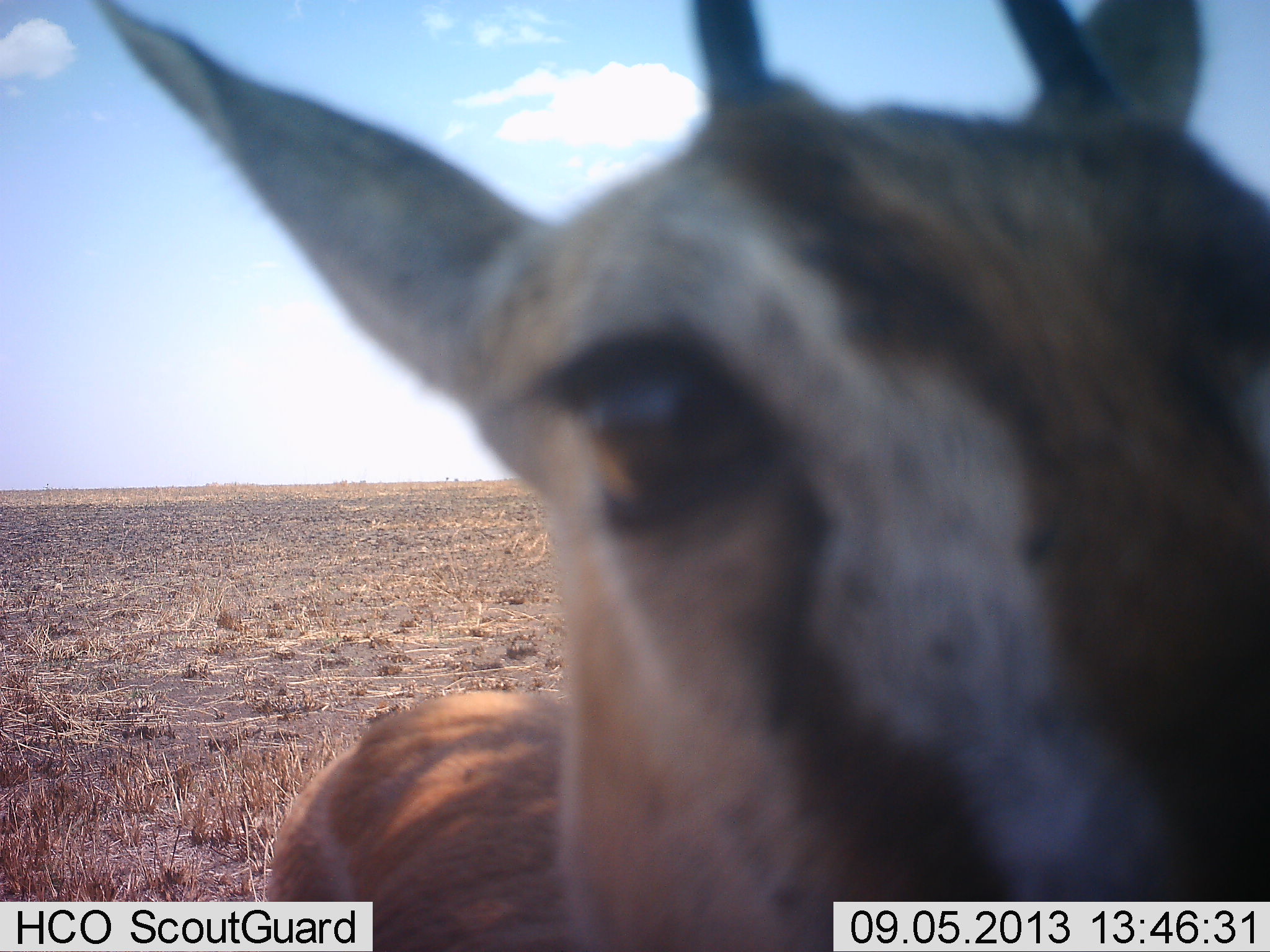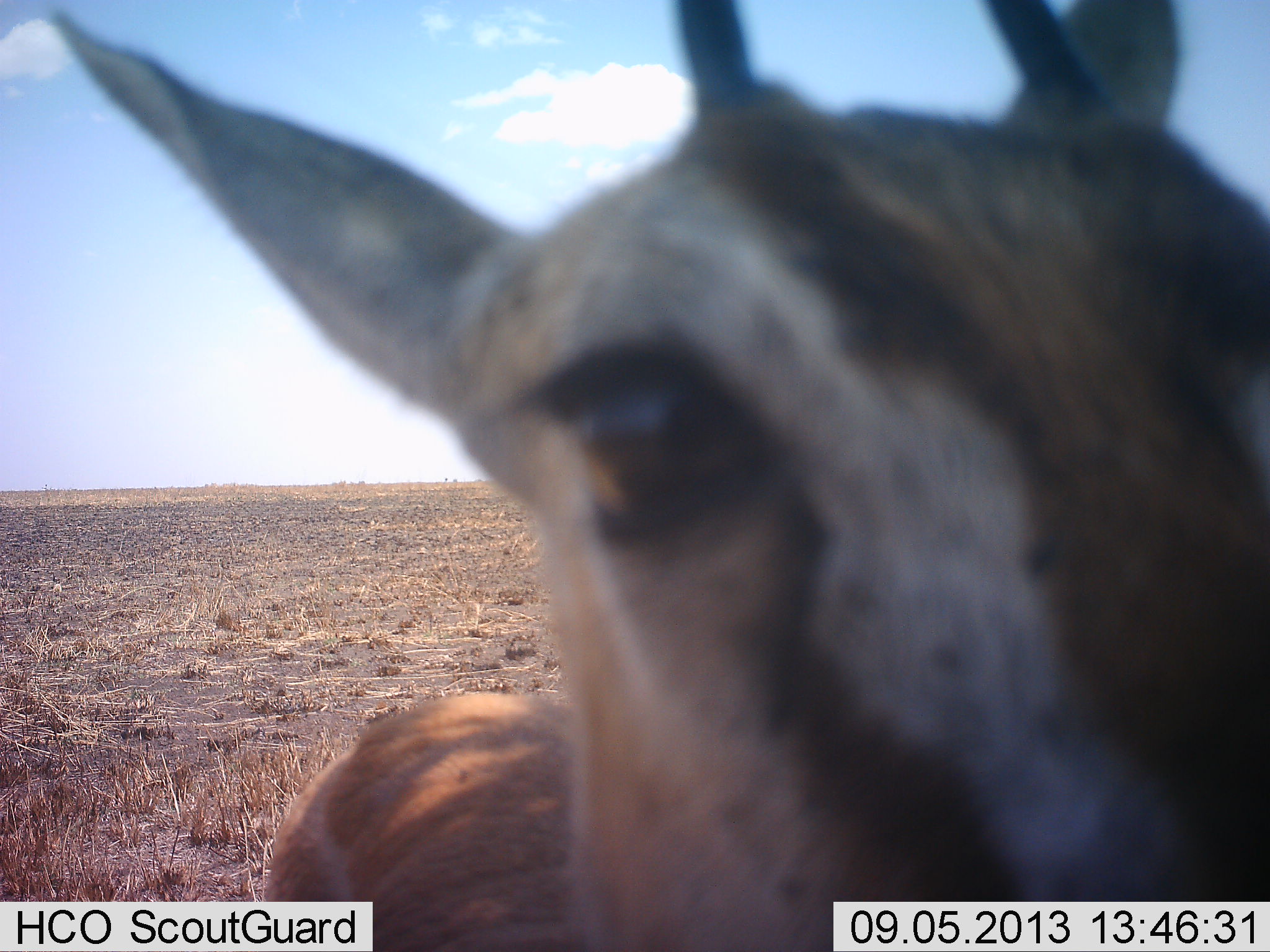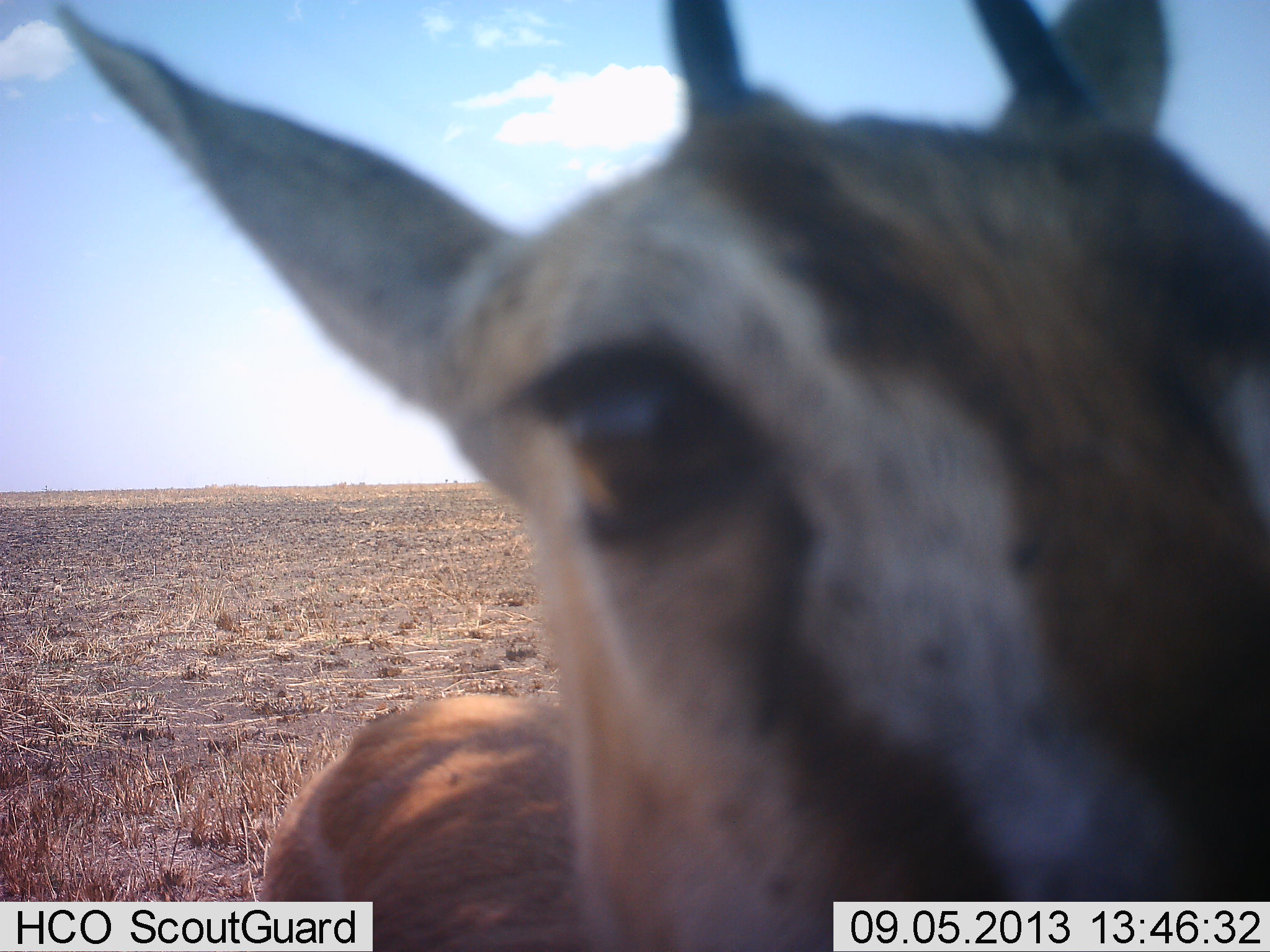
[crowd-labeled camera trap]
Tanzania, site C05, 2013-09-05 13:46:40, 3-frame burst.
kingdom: Animalia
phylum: Chordata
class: Mammalia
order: Artiodactyla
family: Bovidae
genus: Eudorcas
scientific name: Eudorcas thomsonii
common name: thomson's gazelle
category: gazellethomsons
Gazellethomsons (thomson's gazelle) (Eudorcas thomsonii), count 1. Behavior (volunteer vote fractions): standing 78%, resting 0%, moving 0%, interacting 22%. Young present (vote fraction): 0%. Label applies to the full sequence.